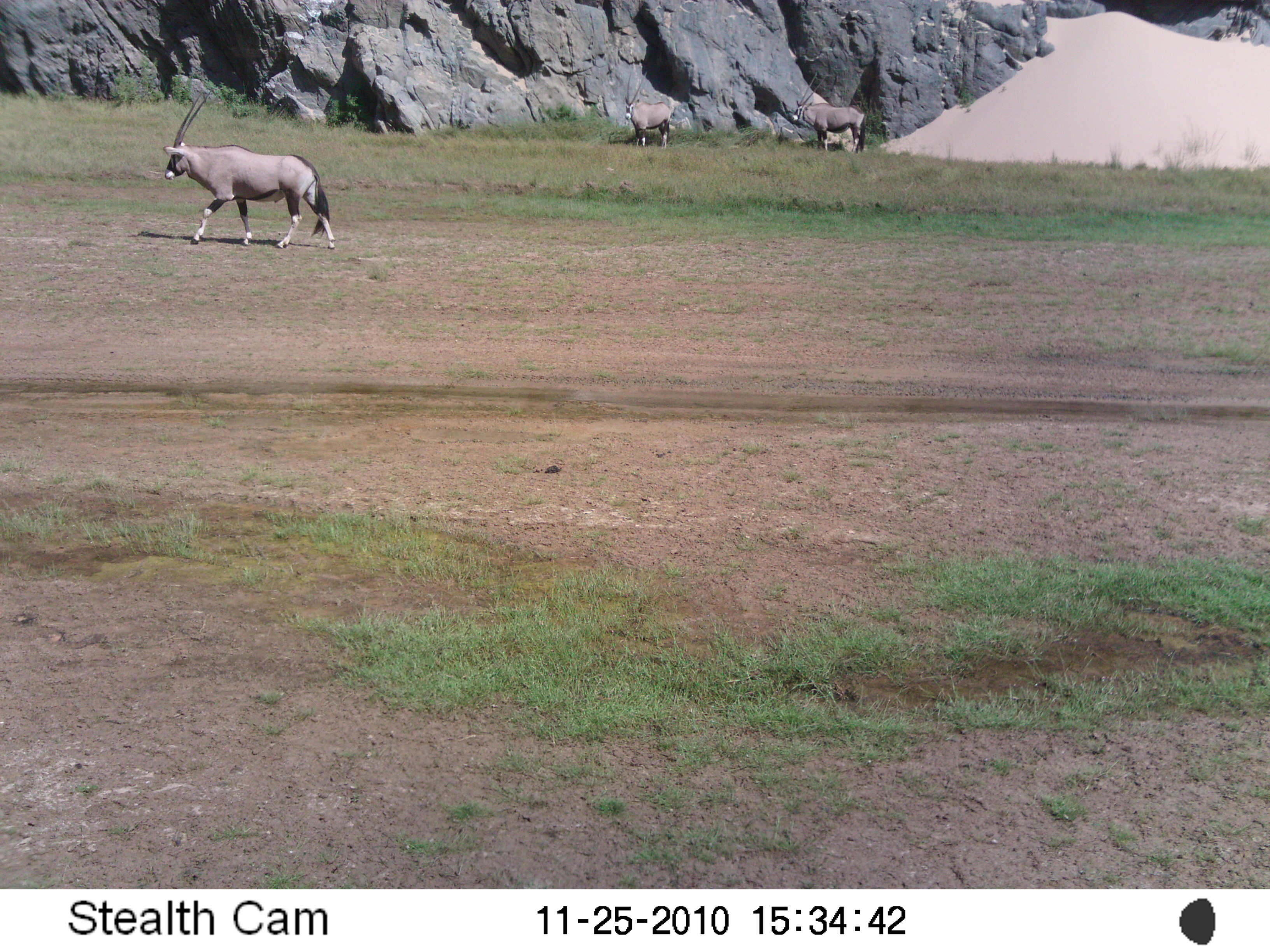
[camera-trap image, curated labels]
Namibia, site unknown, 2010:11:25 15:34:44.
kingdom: Animalia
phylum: Chordata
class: Mammalia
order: Artiodactyla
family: Bovidae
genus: Oryx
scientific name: Oryx gazella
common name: gemsbok